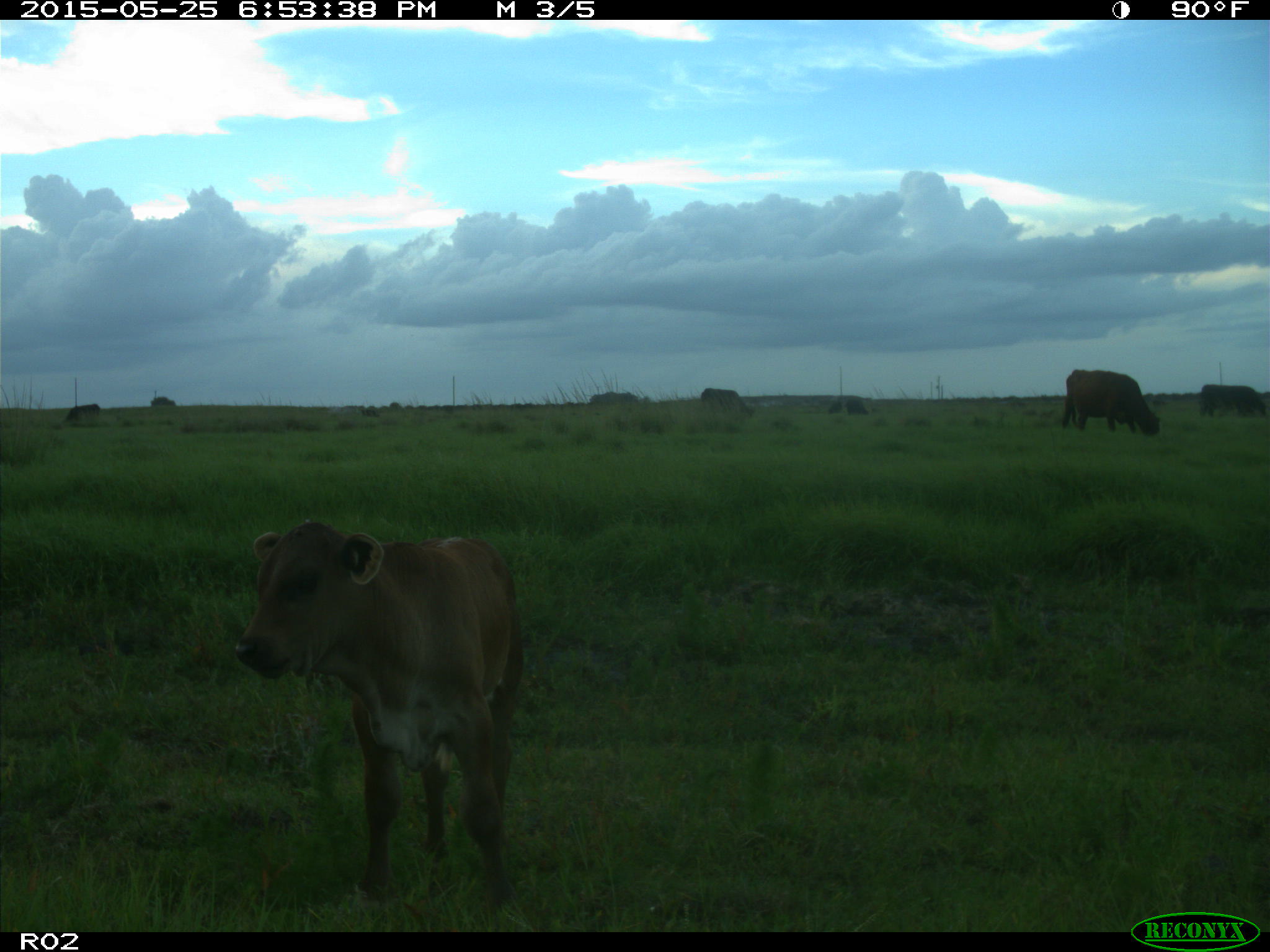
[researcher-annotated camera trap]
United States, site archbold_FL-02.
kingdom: Animalia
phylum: Chordata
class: Mammalia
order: Artiodactyla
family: Bovidae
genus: Bos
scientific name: Bos taurus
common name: domestic cow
Bos taurus (domestic cow).